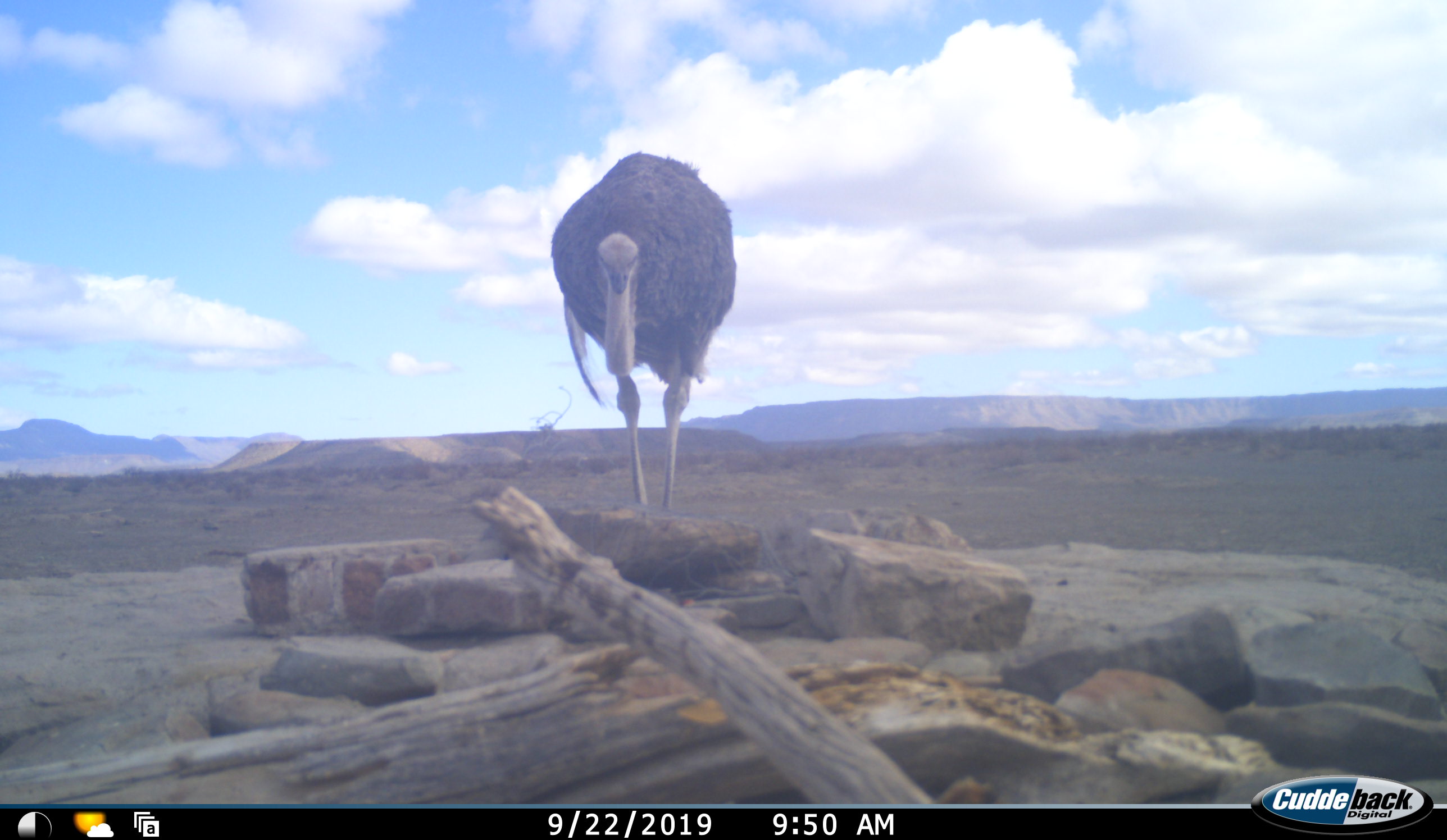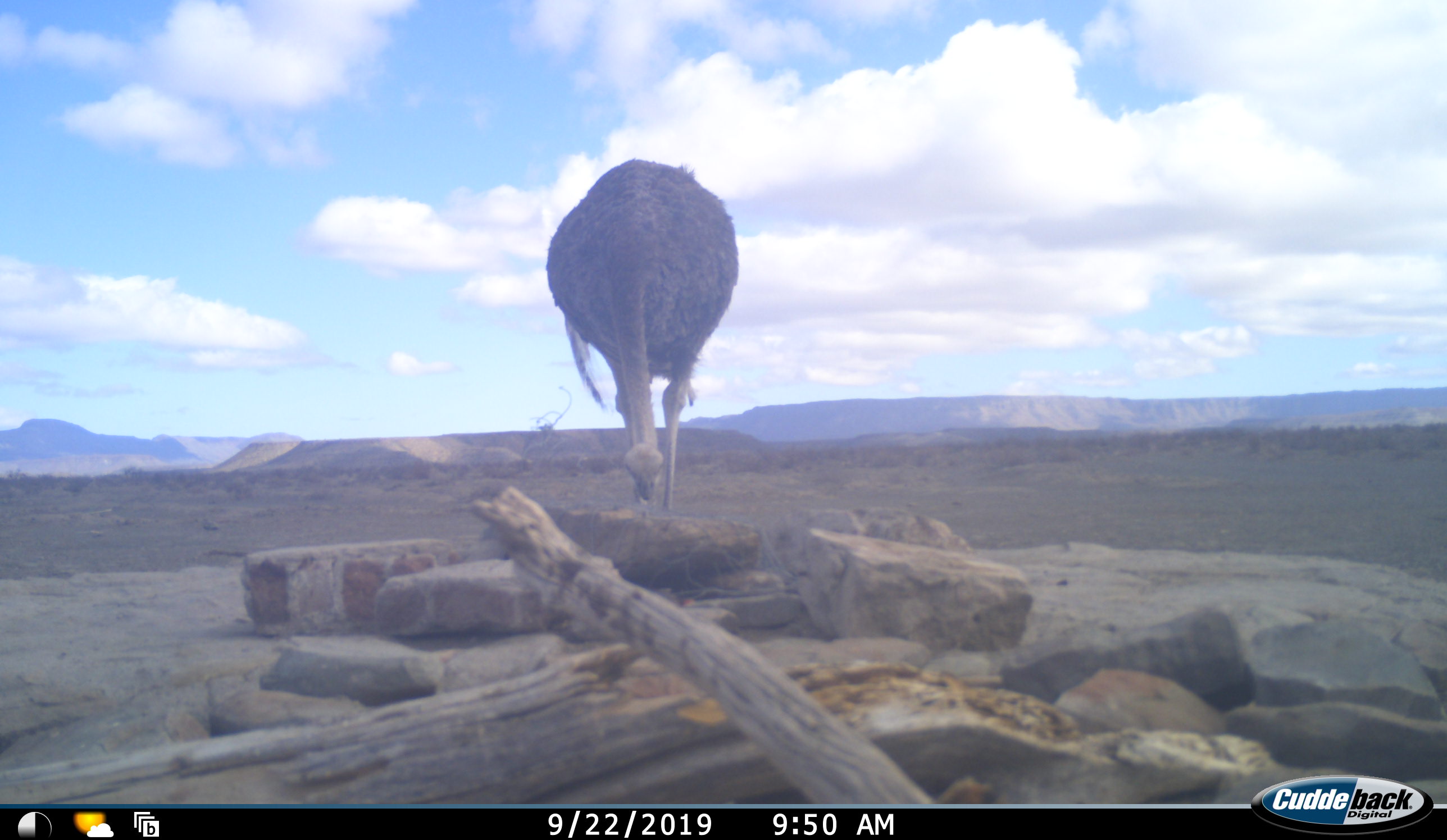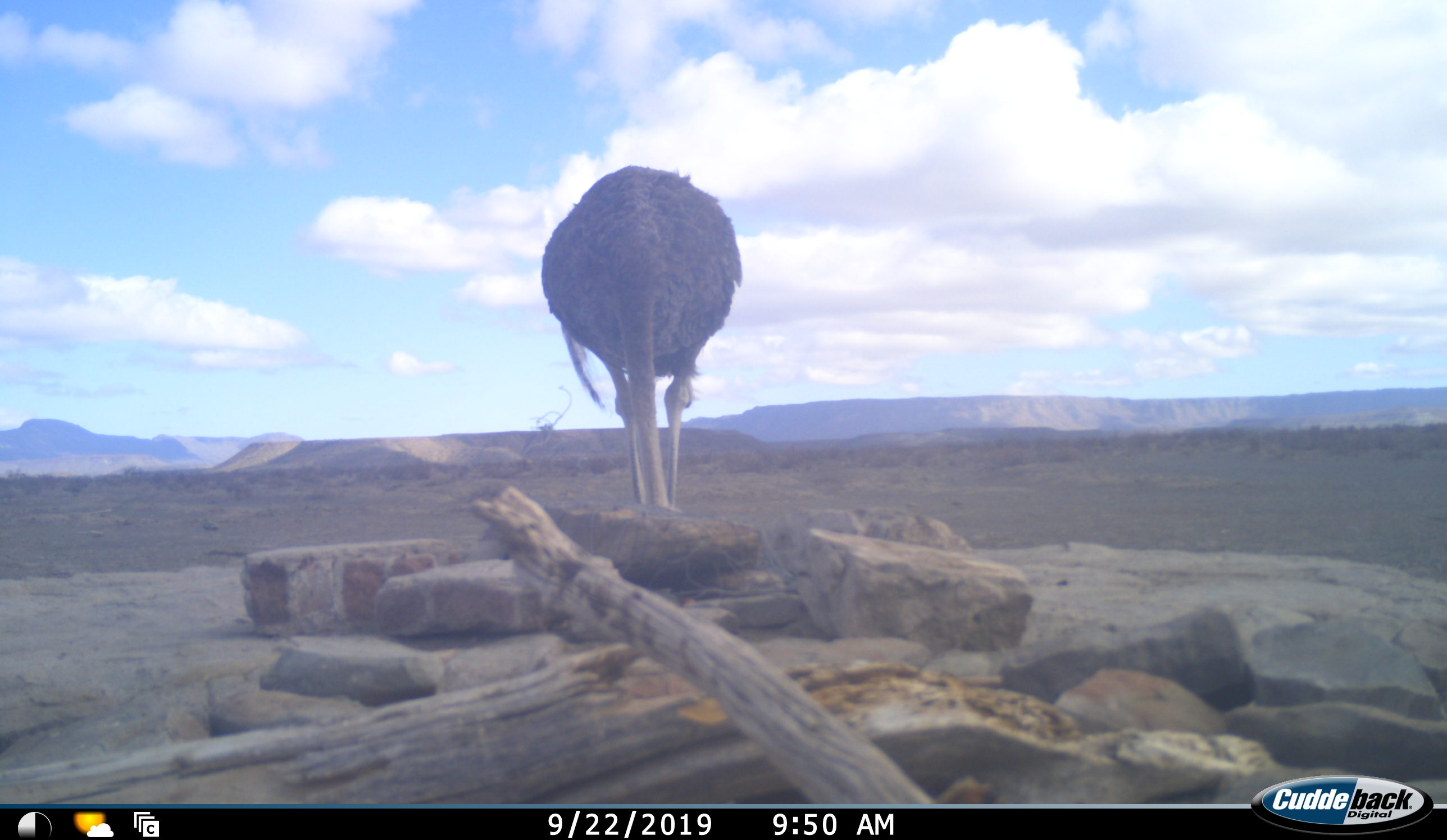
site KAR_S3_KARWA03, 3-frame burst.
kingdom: Animalia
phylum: Chordata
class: Aves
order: Struthioniformes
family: Struthionidae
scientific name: Struthionidae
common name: ostrich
Ostrich (Struthionidae), count 1. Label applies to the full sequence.